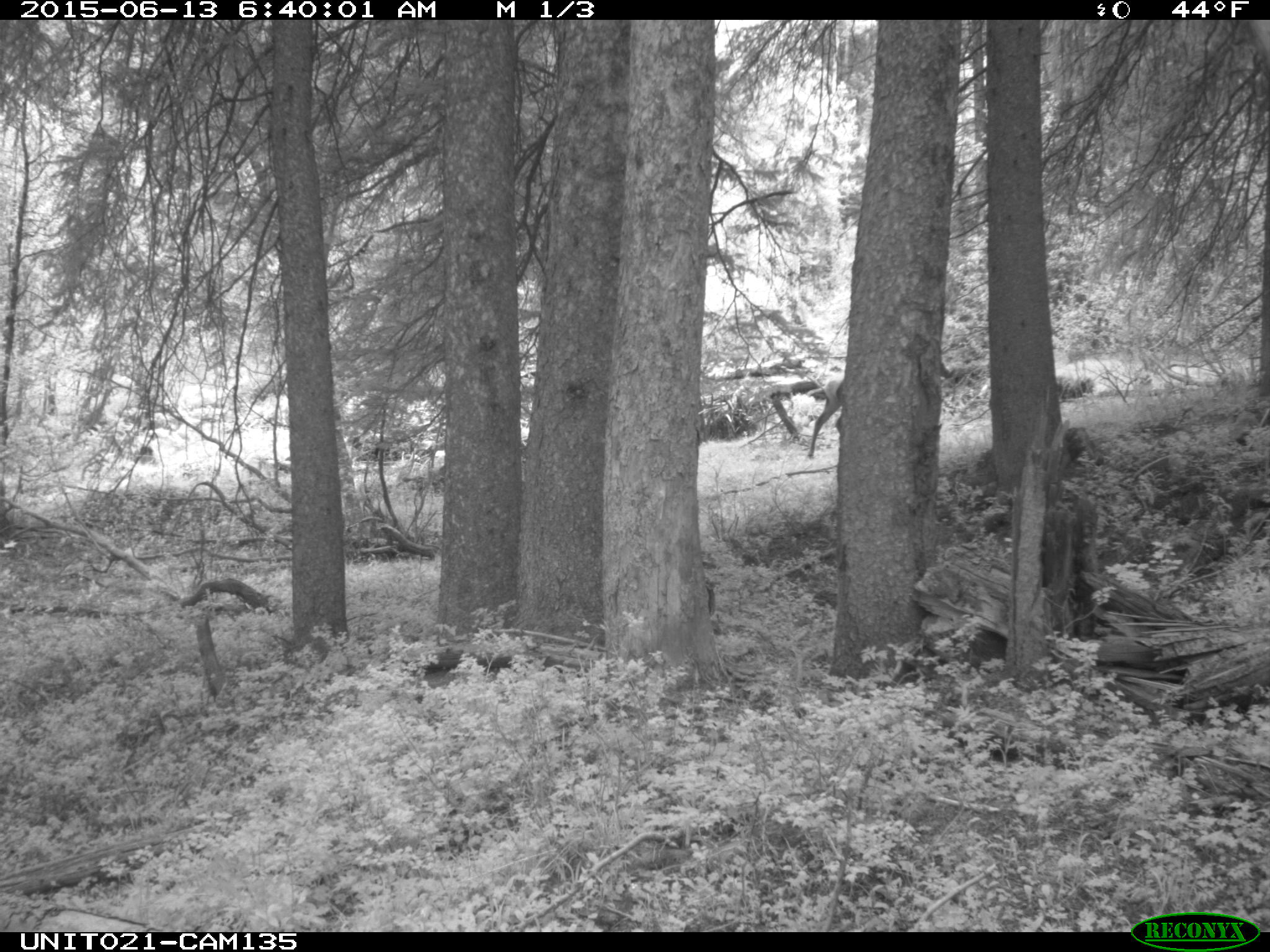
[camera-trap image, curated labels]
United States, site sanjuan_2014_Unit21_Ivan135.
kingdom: Animalia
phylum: Chordata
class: Mammalia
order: Artiodactyla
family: Cervidae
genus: Cervus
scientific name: Cervus elaphus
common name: red deer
Cervus elaphus (red deer).